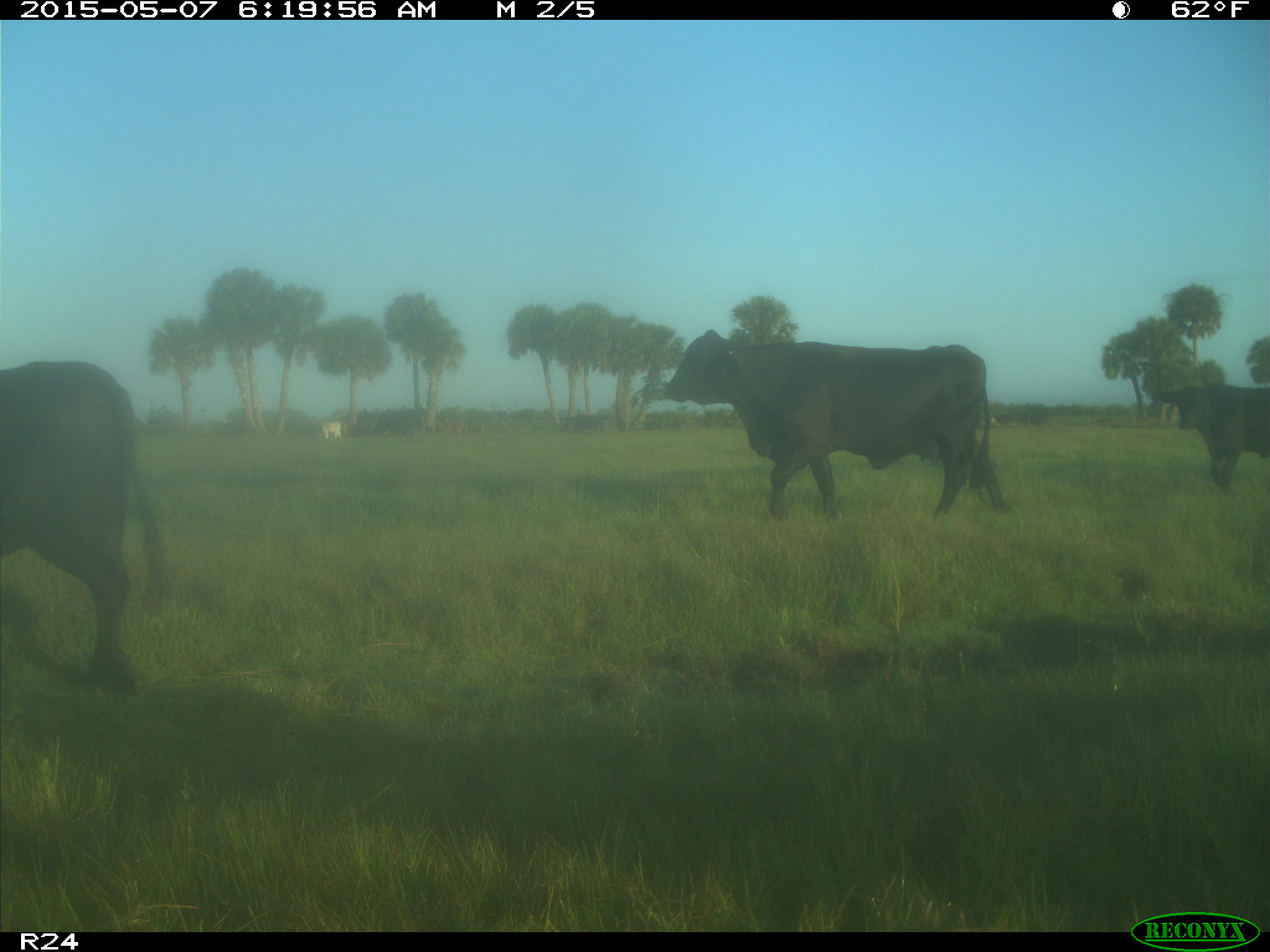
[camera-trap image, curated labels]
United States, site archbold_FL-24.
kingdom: Animalia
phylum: Chordata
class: Mammalia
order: Artiodactyla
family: Bovidae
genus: Bos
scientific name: Bos taurus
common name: domestic cow